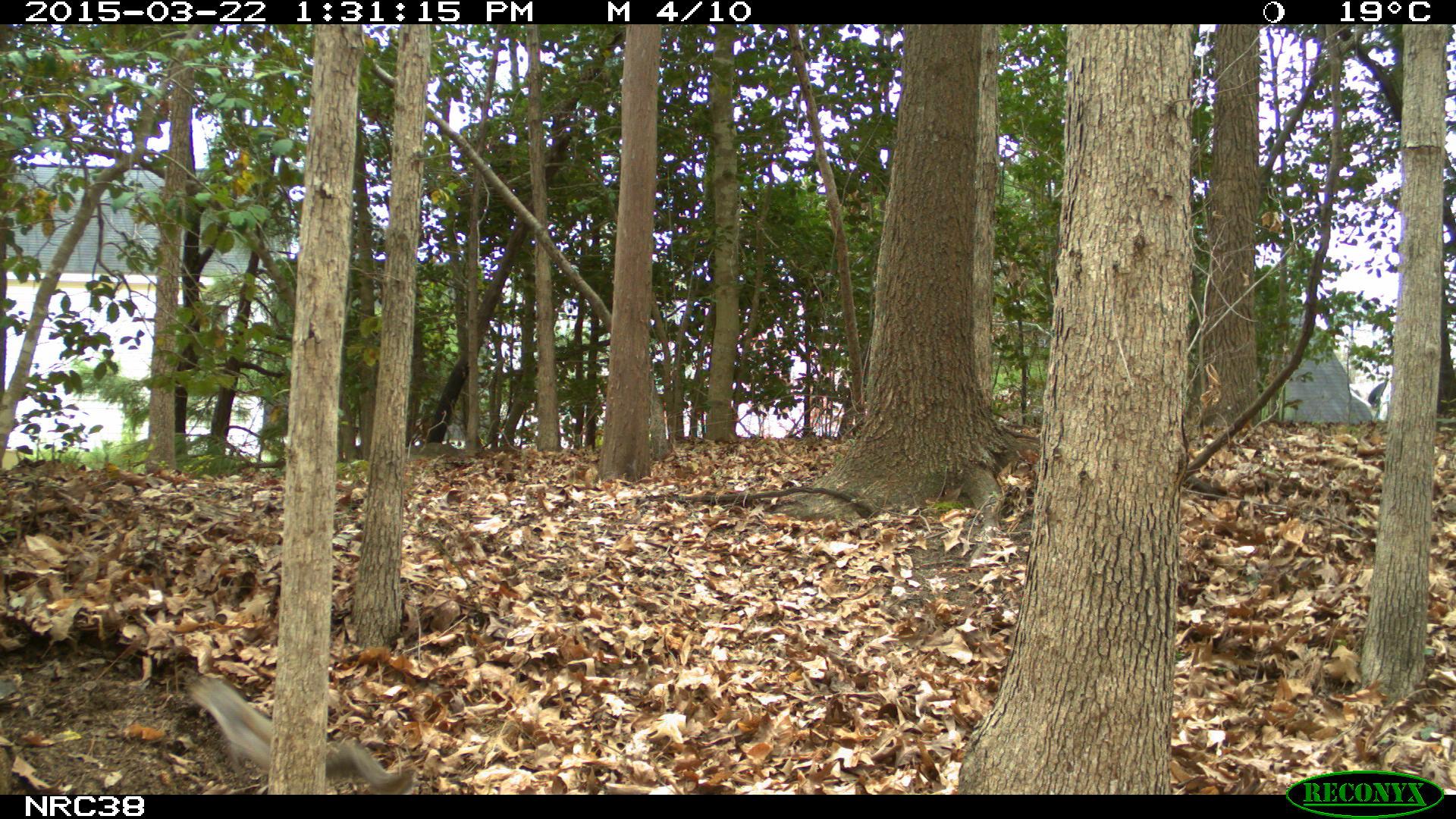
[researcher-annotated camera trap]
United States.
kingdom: Animalia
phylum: Chordata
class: Mammalia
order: Rodentia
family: Sciuridae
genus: Sciurus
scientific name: Sciurus carolinensis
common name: eastern gray squirrel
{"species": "Eastern Gray Squirrel (Sciurus carolinensis)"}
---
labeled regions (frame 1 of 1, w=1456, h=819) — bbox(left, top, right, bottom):
Eastern Gray Squirrel: bbox(180, 665, 413, 794)